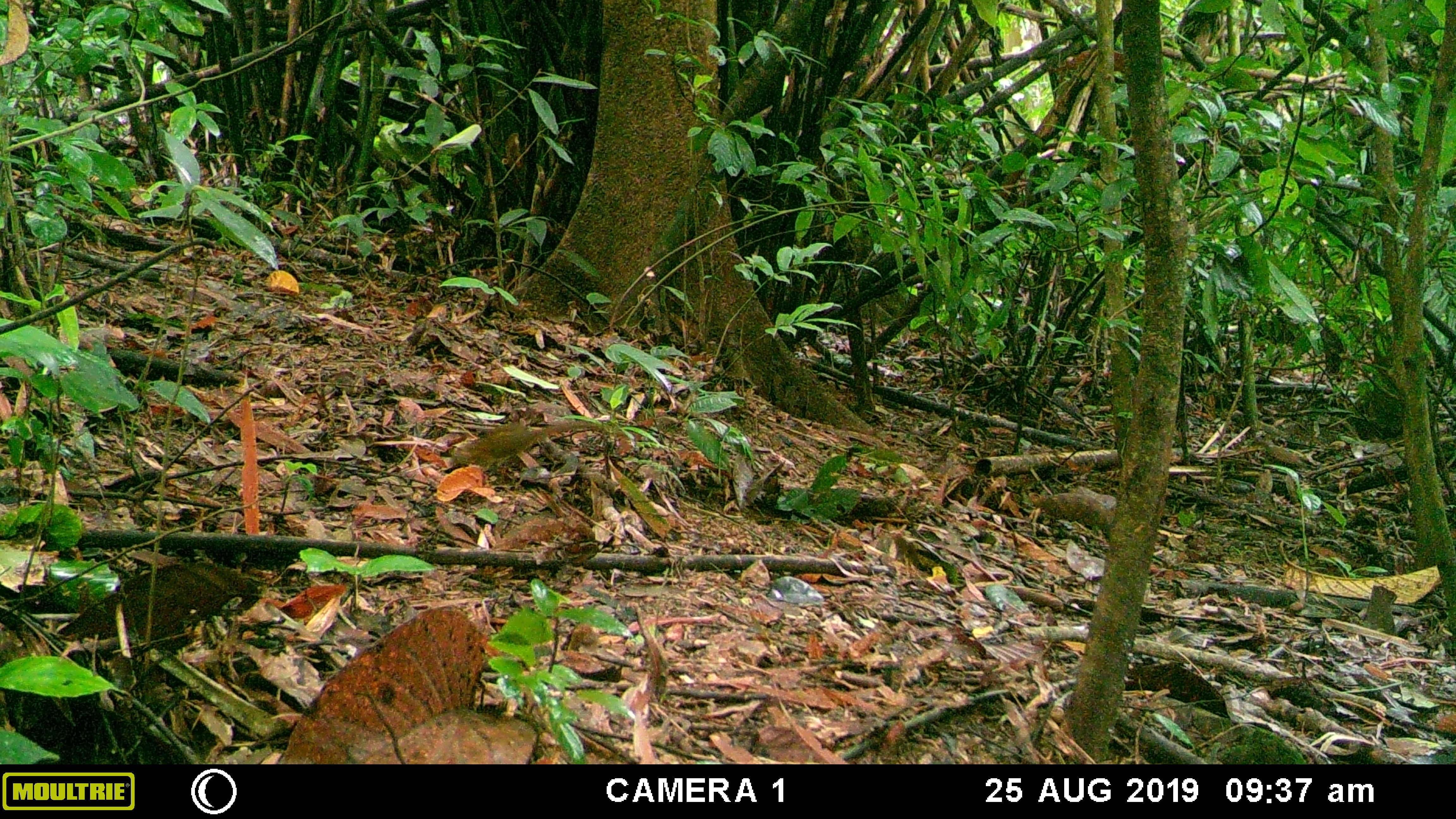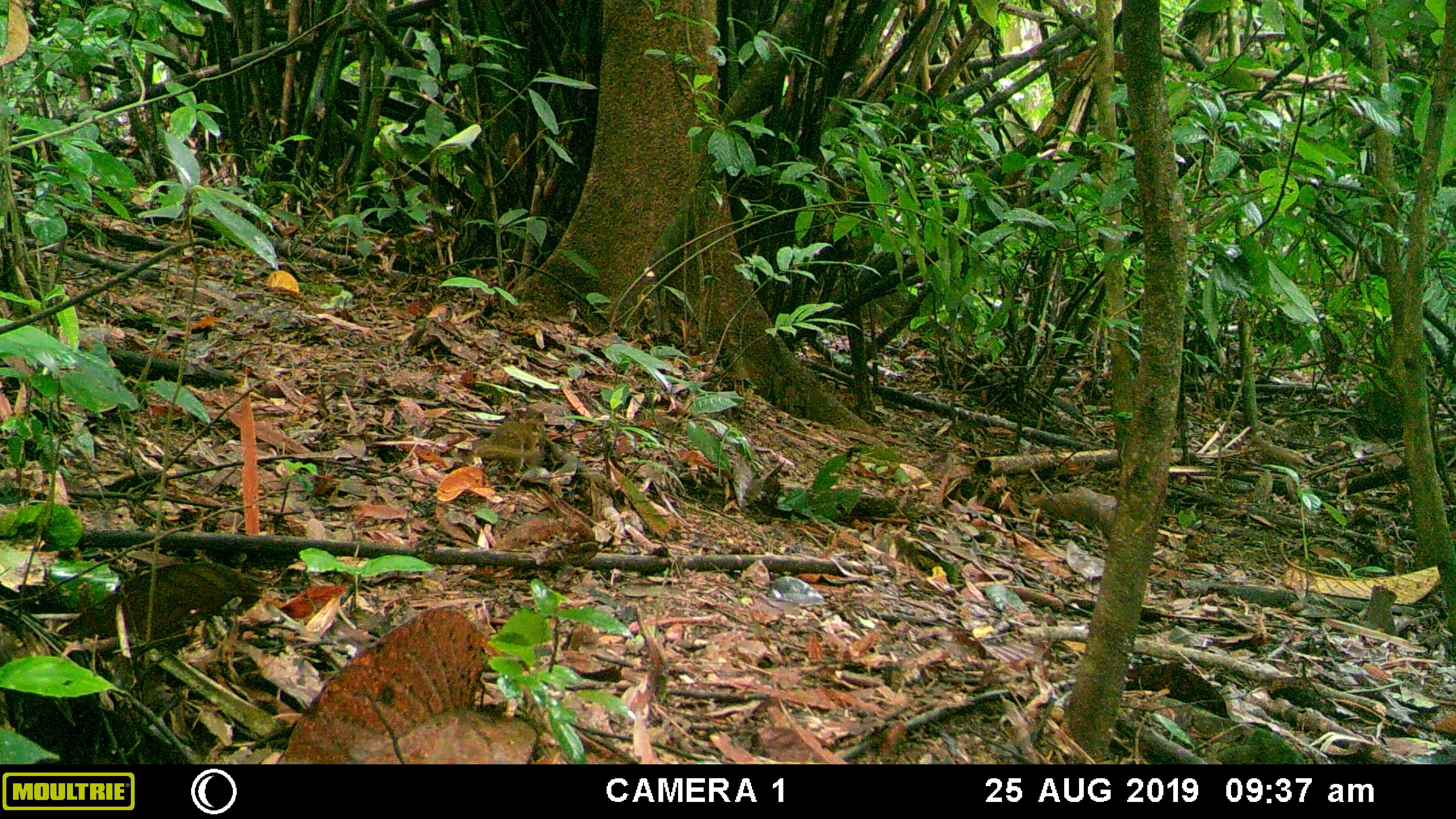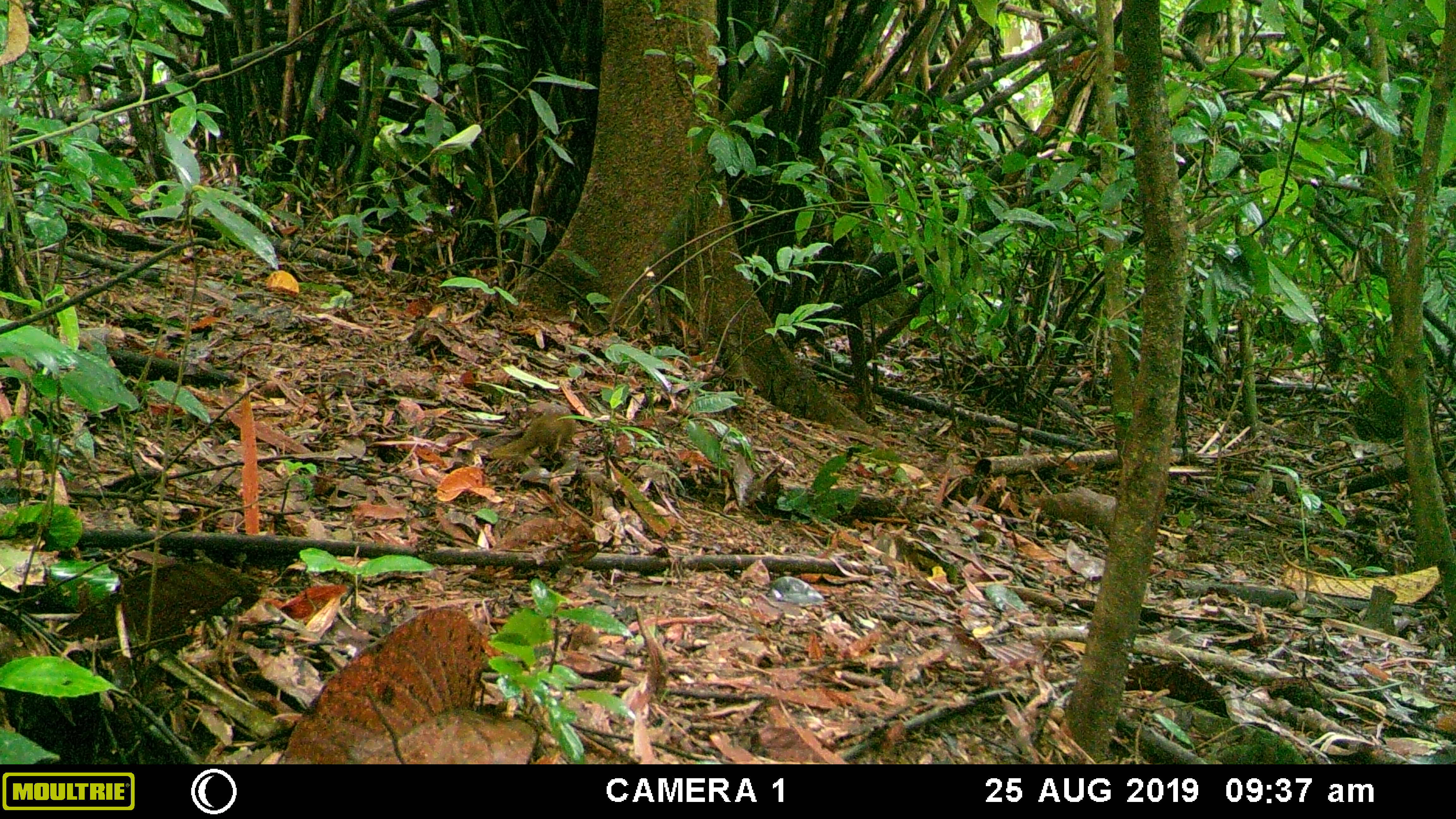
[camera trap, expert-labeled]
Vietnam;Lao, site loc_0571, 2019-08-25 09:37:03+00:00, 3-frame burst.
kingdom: Animalia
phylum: Chordata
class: Mammalia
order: Scandentia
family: Tupaiidae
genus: Tupaia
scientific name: Tupaia belangeri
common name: northern treeshrew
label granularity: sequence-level